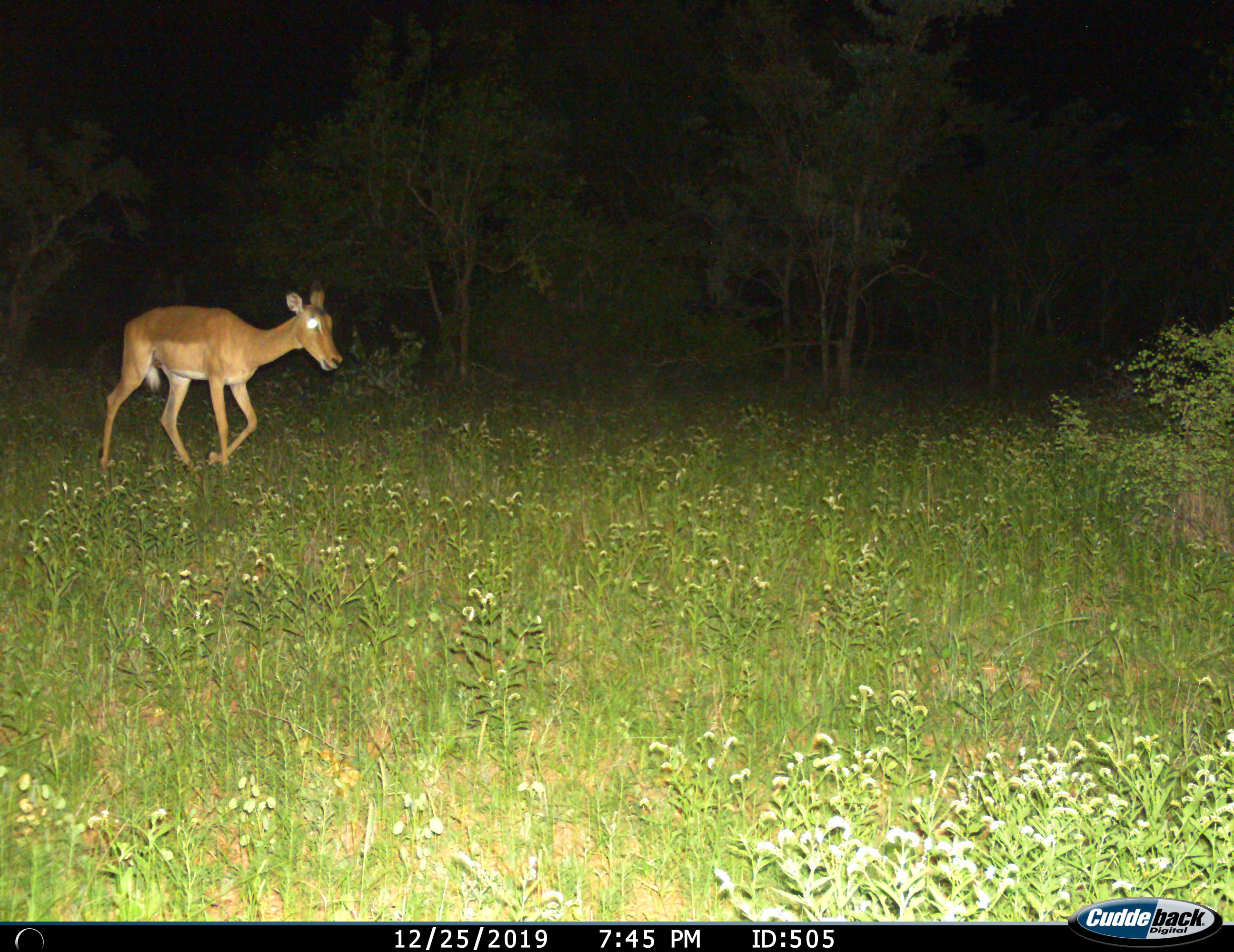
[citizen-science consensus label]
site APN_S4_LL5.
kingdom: Animalia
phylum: Chordata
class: Mammalia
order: Artiodactyla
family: Bovidae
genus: Aepyceros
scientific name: Aepyceros melampus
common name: impala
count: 1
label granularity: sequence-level